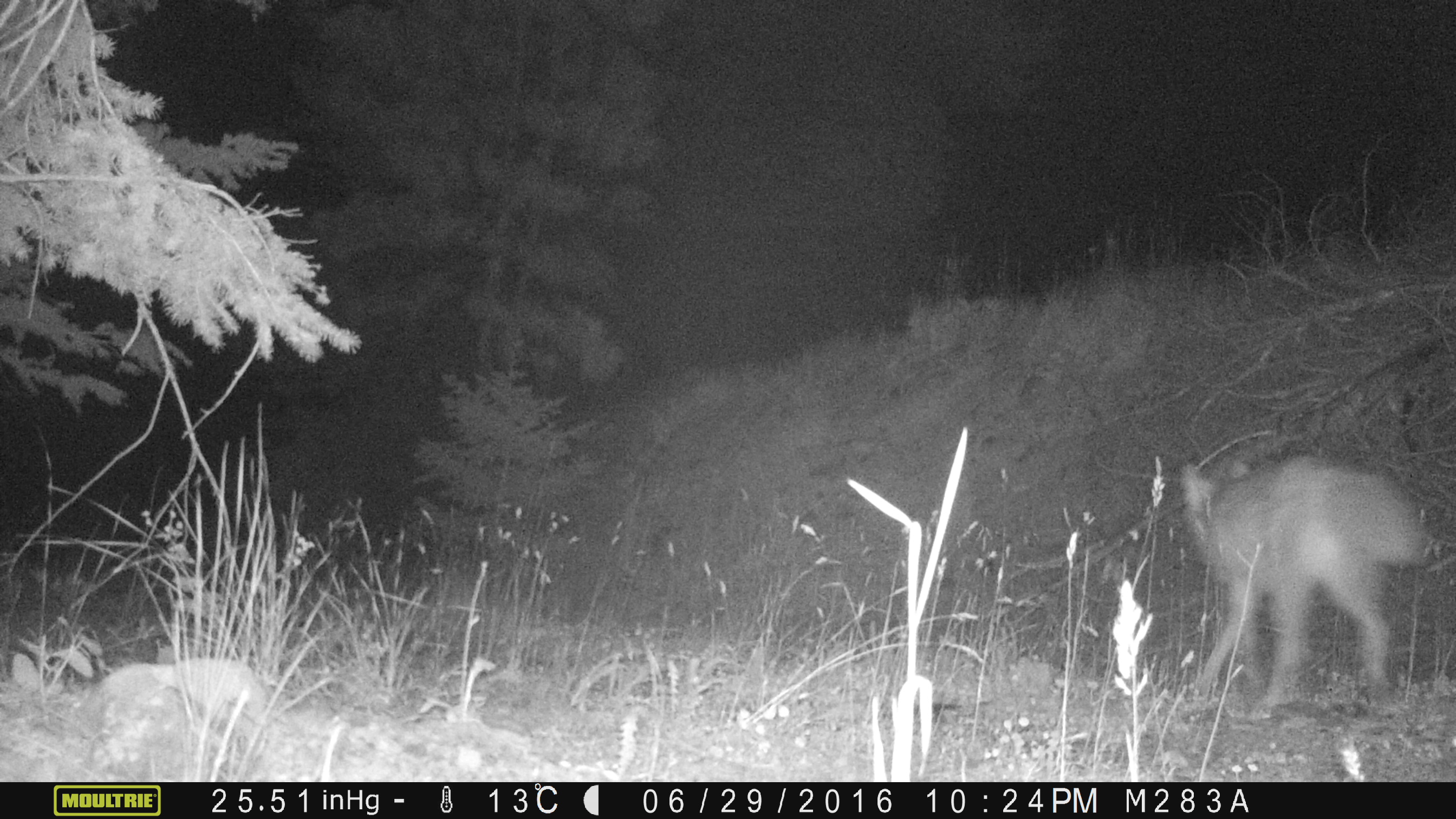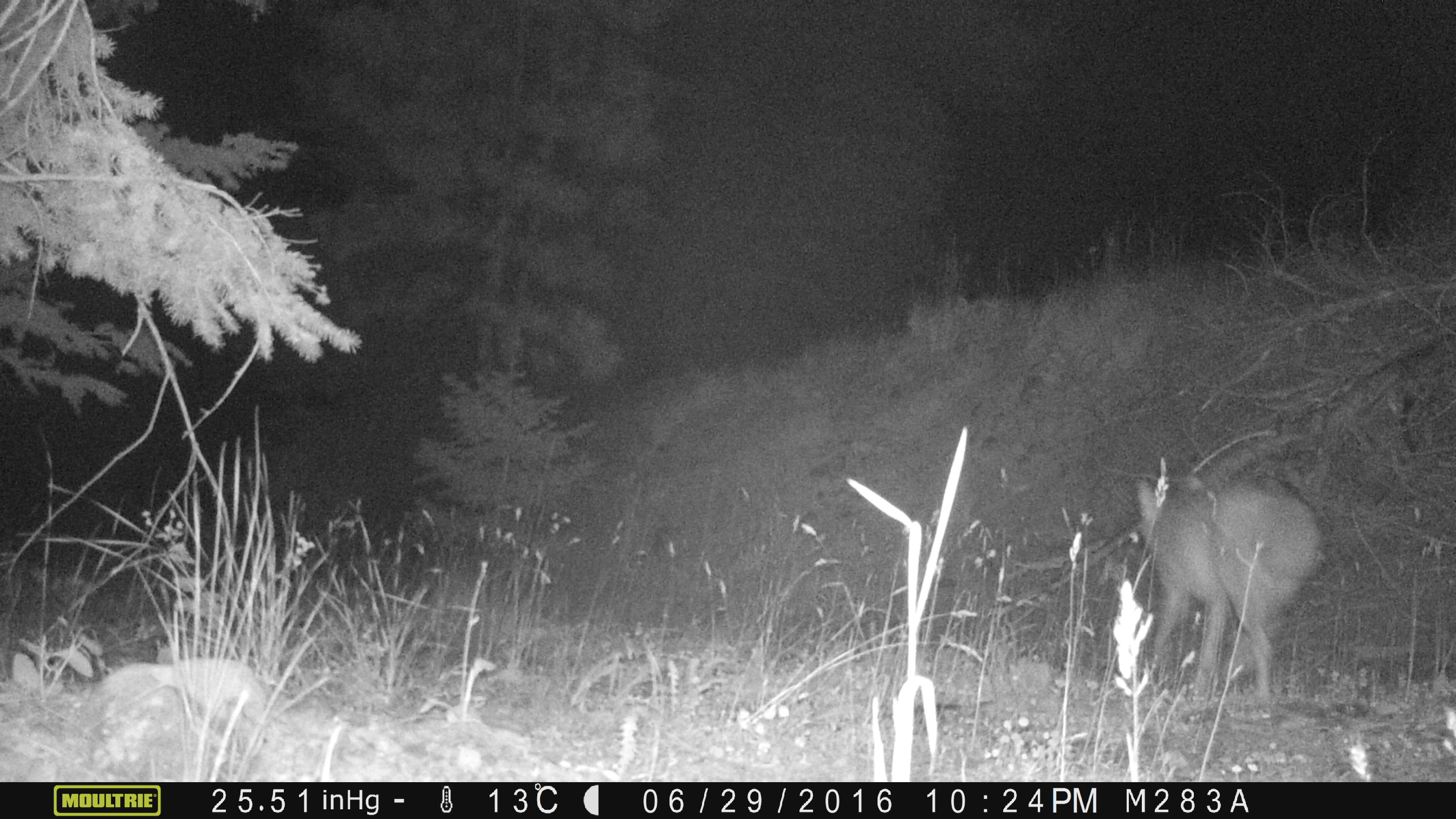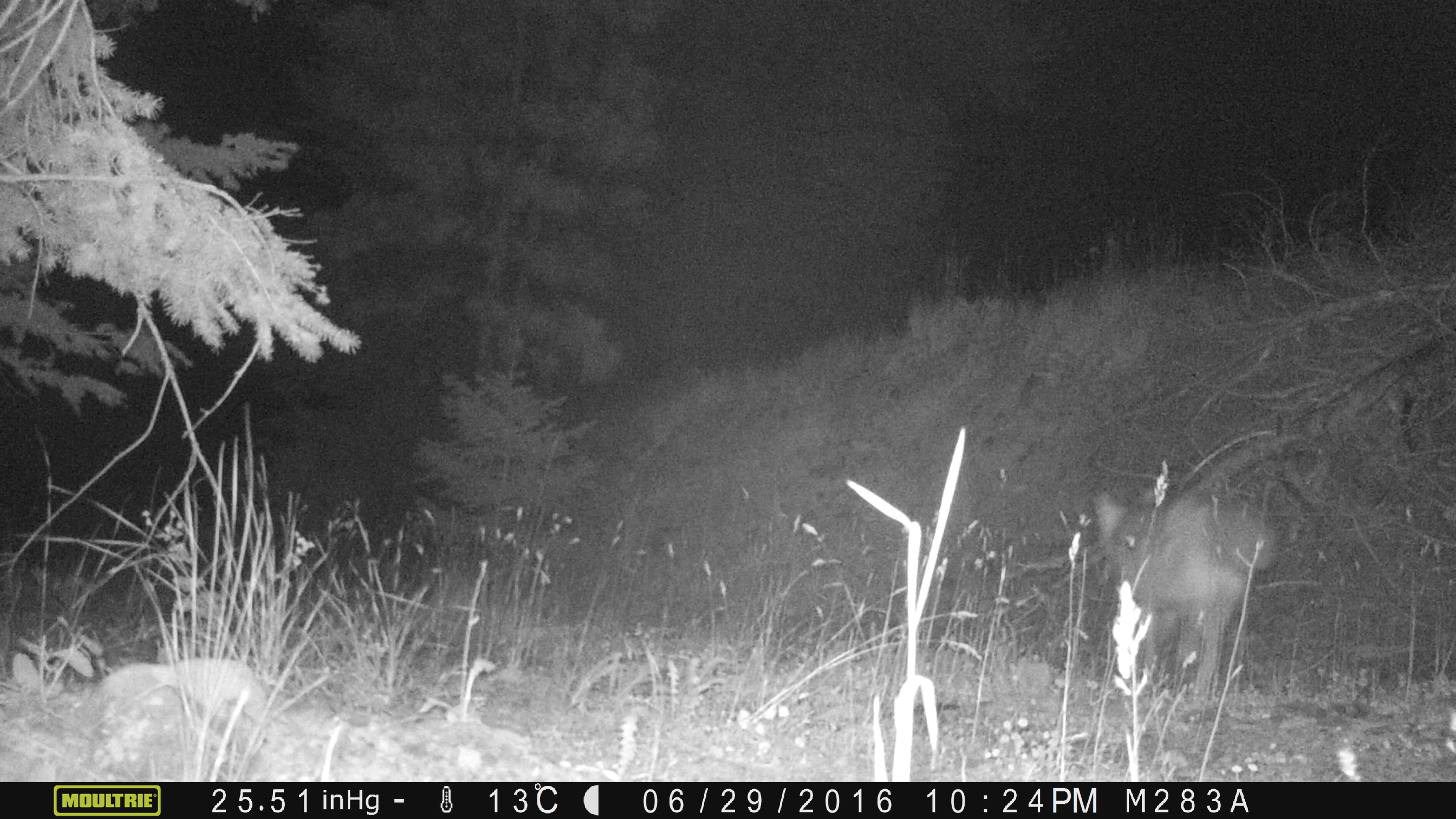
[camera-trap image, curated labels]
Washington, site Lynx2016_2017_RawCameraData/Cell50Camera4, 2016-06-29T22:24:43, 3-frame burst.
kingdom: Animalia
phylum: Chordata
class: Mammalia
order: Carnivora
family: Canidae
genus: Canis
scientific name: Canis latrans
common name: coyote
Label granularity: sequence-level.